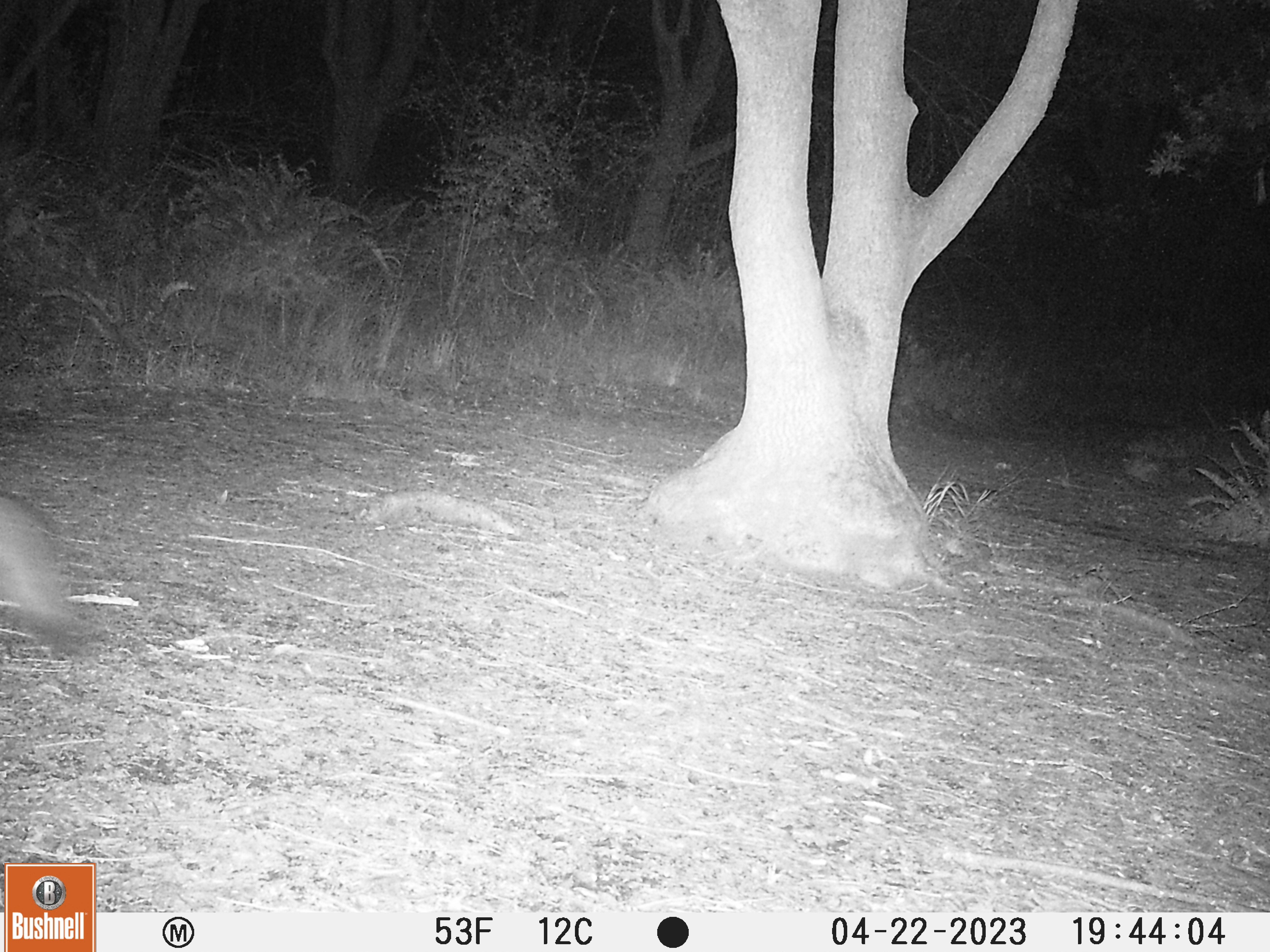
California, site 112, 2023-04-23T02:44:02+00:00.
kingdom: Animalia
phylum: Chordata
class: Mammalia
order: Carnivora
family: Canidae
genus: Urocyon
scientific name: Urocyon cinereoargenteus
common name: gray fox